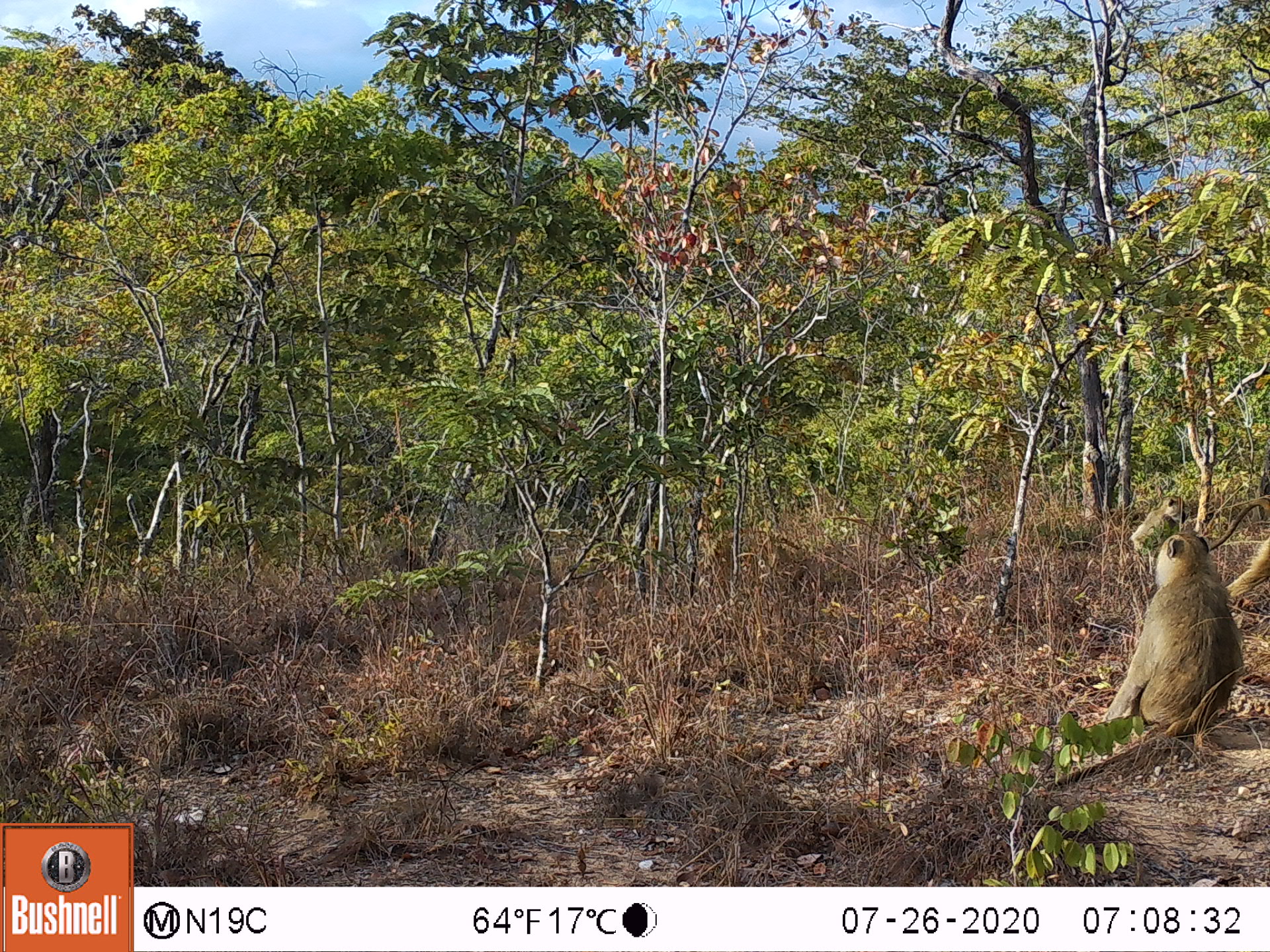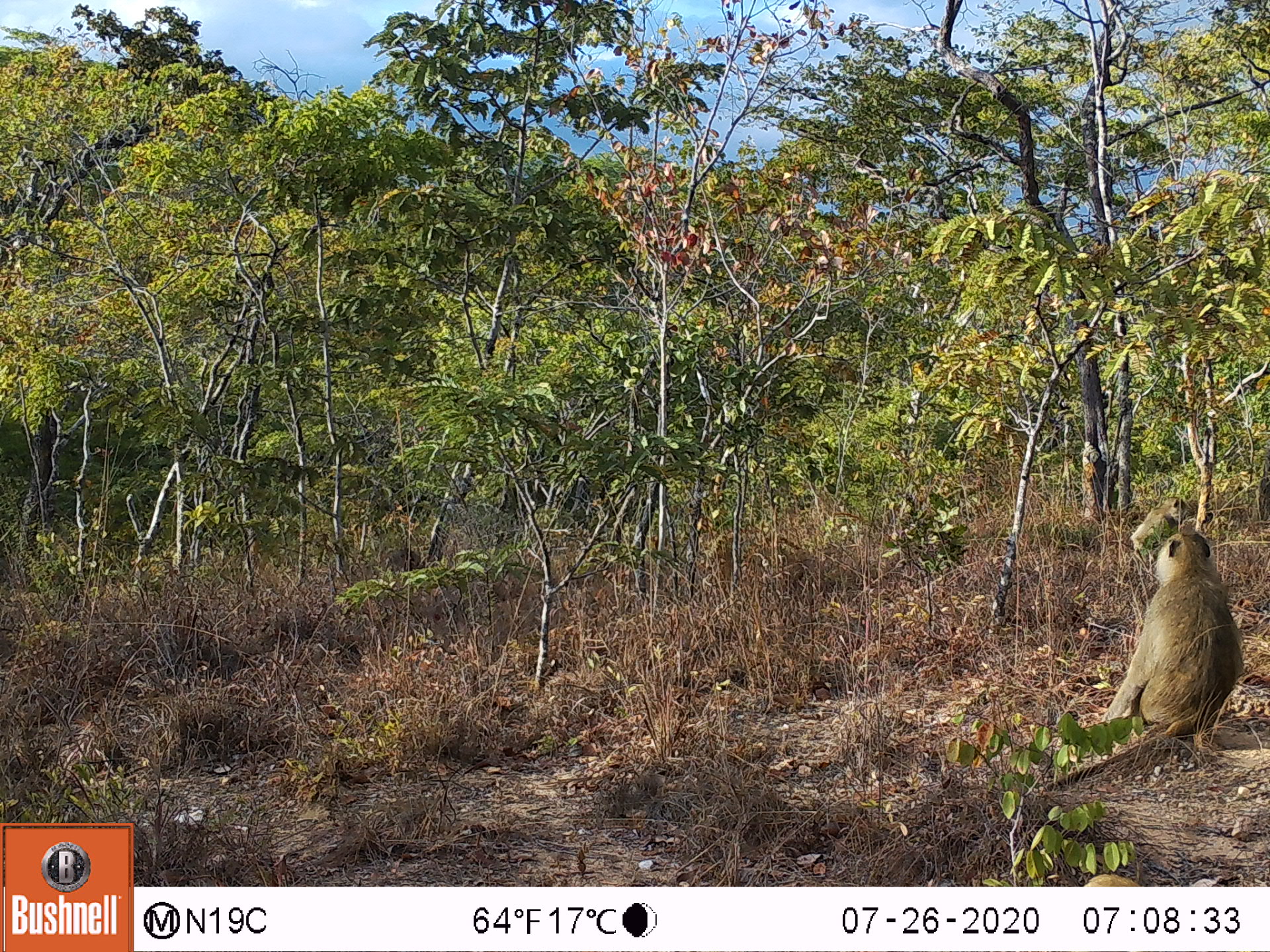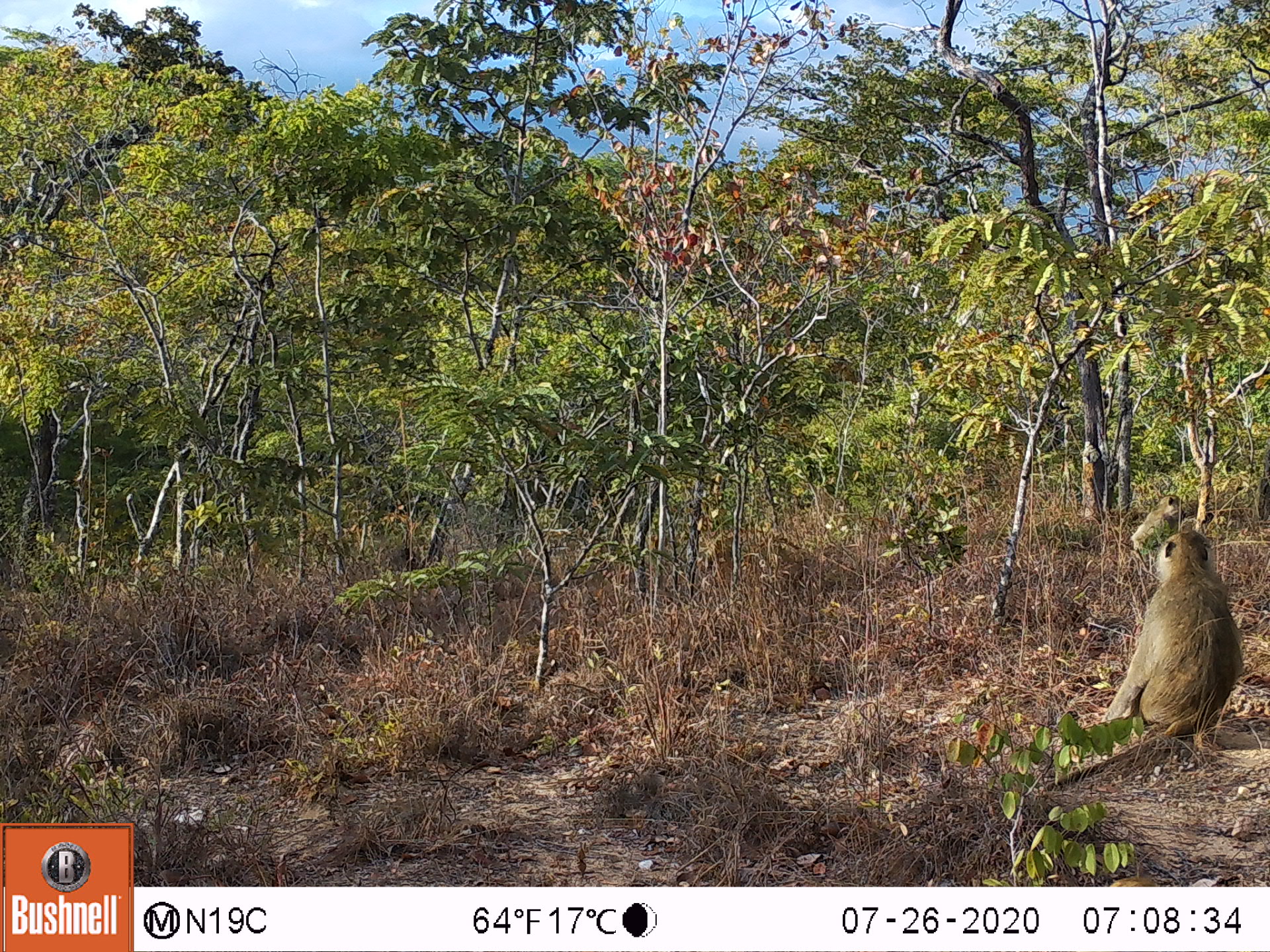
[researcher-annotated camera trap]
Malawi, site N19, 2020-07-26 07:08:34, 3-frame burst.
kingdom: Animalia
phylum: Chordata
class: Mammalia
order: Primates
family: Cercopithecidae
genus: Papio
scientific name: Papio cynocephalus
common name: yellow baboon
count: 3